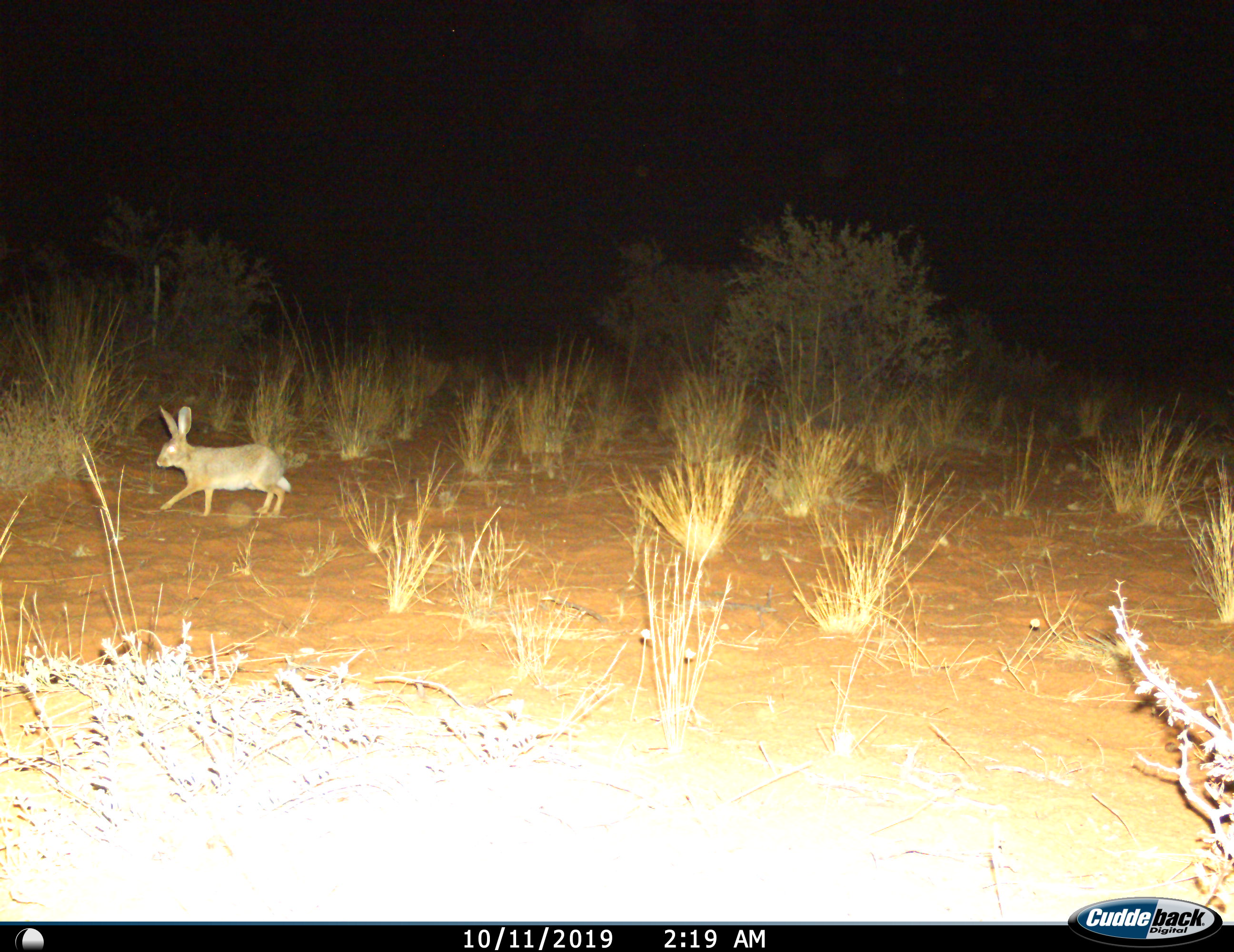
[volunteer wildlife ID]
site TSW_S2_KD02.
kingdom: Animalia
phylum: Chordata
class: Mammalia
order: Lagomorpha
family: Leporidae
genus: Lepus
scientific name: Lepus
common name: hare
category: hareunknown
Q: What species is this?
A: Hareunknown (hare) (Lepus).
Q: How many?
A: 1.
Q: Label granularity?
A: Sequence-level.